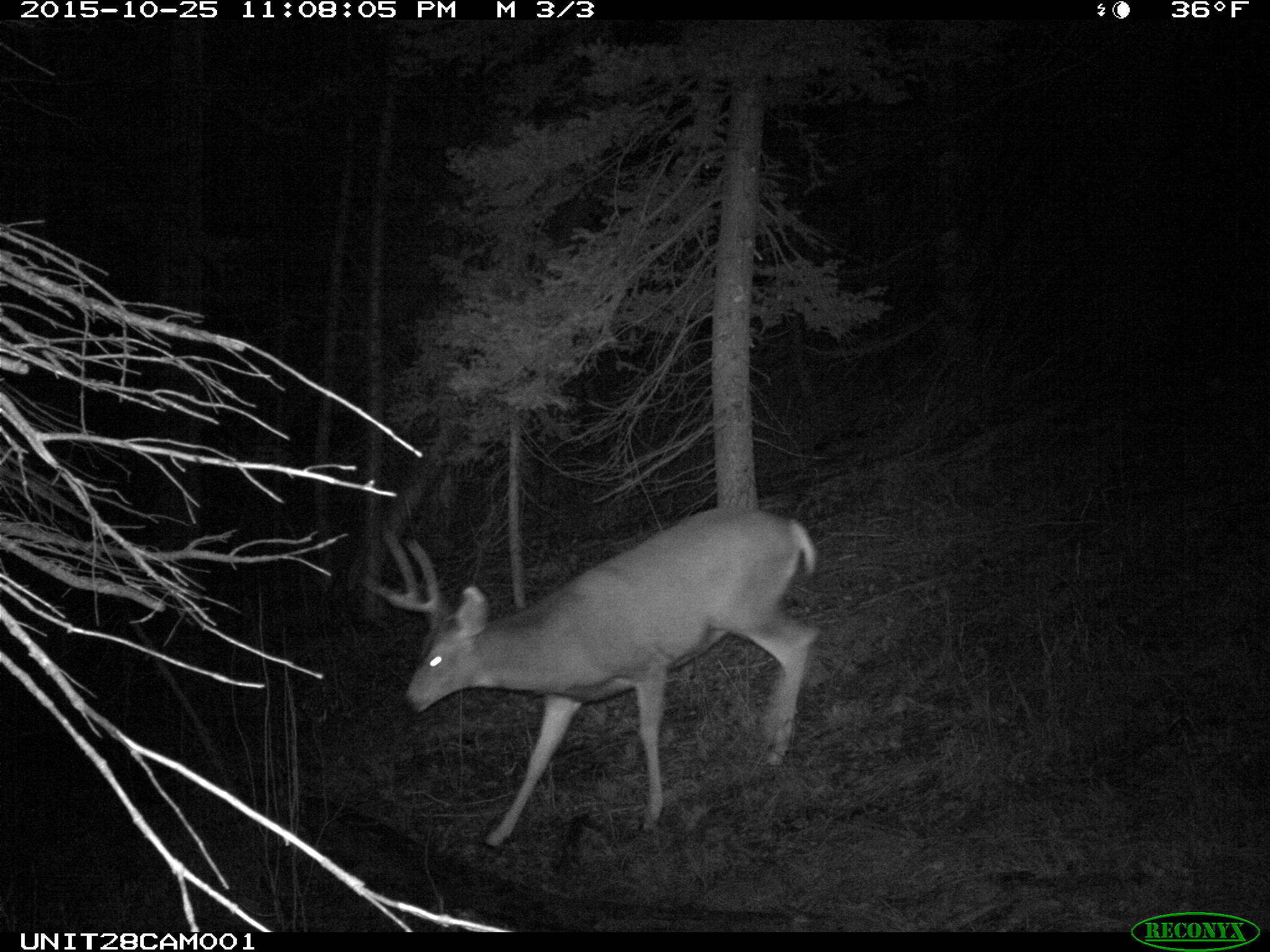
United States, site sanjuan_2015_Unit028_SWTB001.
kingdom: Animalia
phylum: Chordata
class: Mammalia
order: Artiodactyla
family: Cervidae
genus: Odocoileus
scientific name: Odocoileus hemionus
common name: mule deer